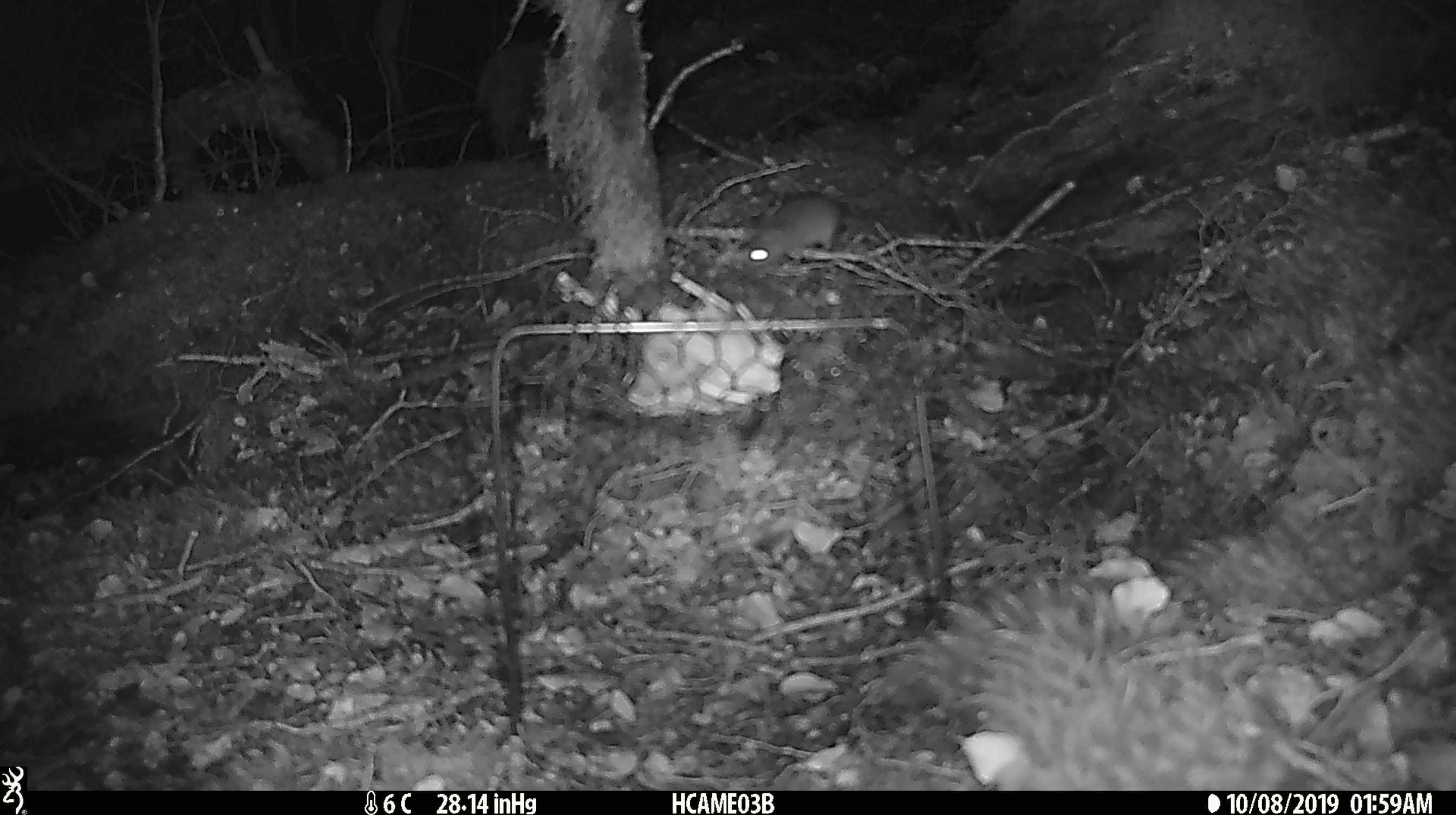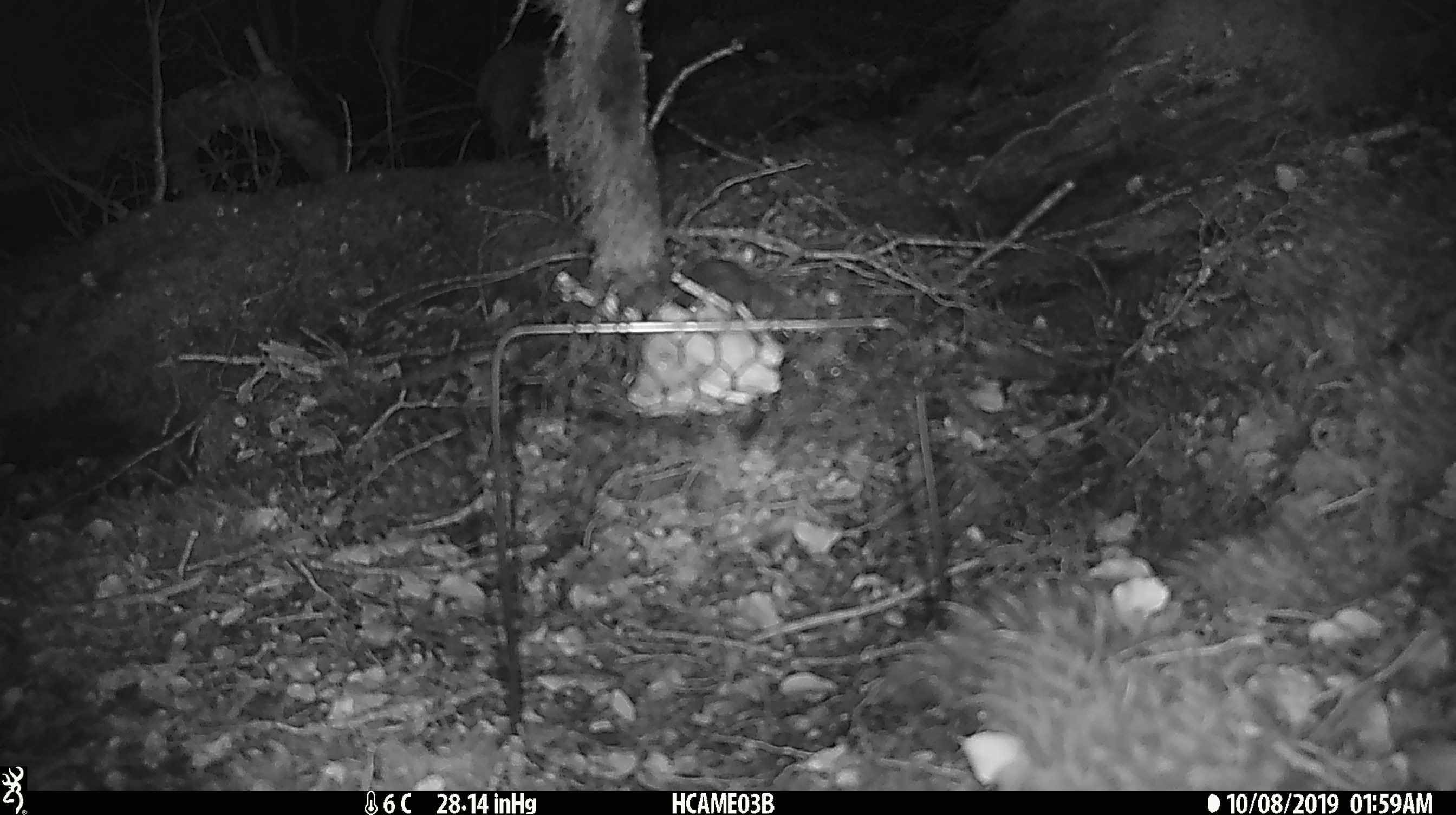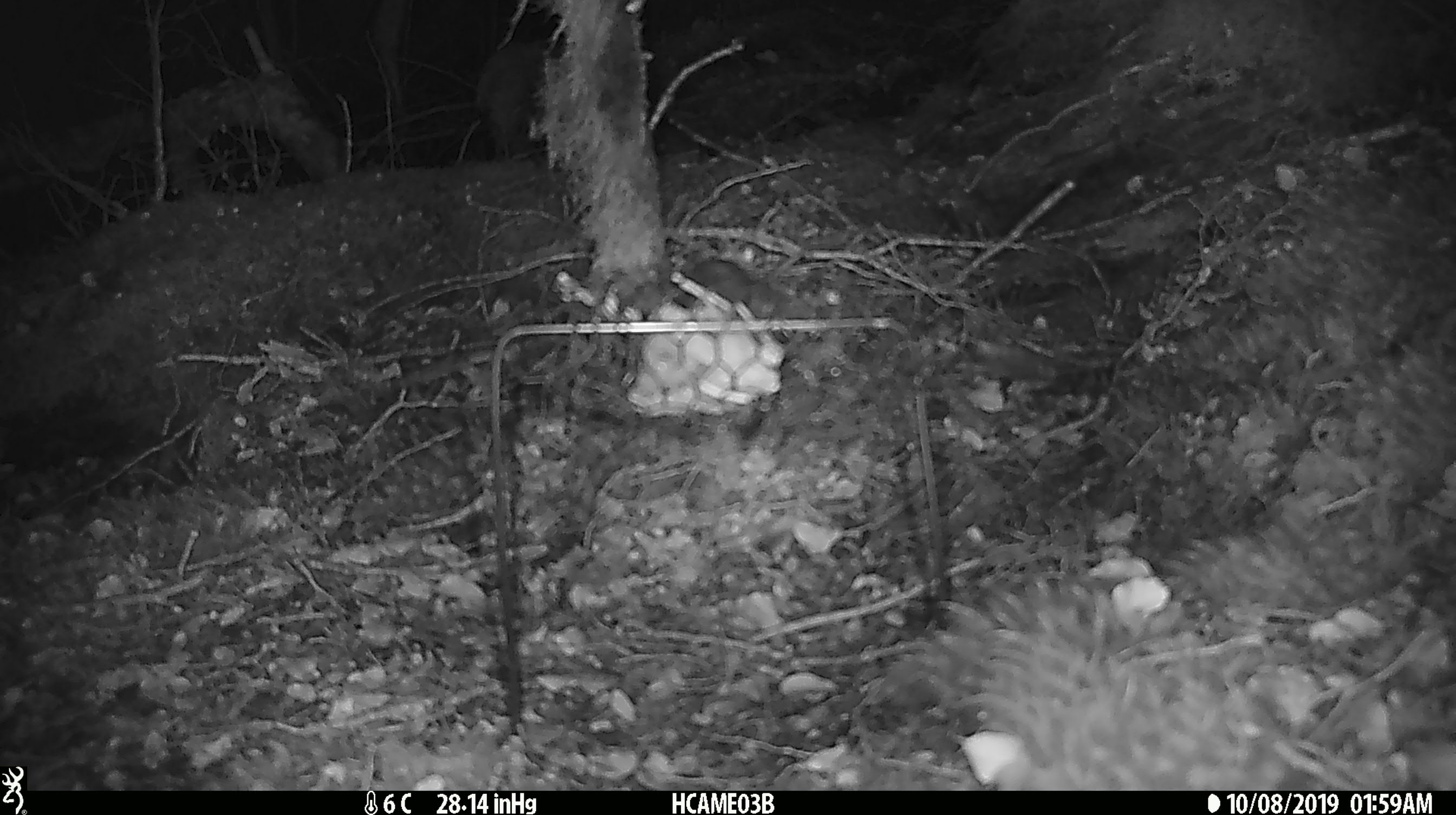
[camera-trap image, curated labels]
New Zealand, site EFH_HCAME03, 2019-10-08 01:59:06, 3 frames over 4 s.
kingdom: Animalia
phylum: Chordata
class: Mammalia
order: Rodentia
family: Muridae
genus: Mus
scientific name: Mus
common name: mouse